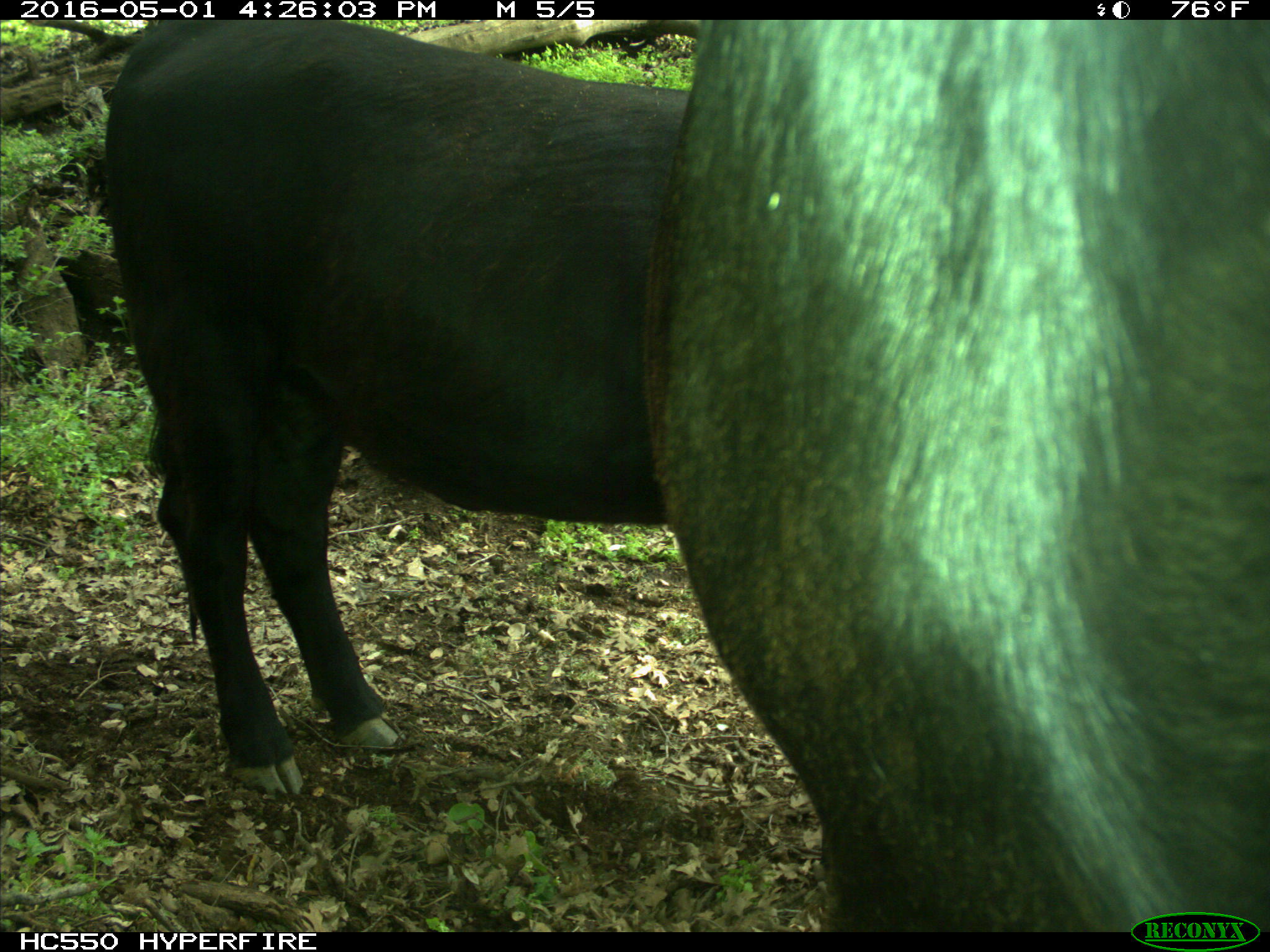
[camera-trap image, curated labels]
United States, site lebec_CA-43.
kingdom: Animalia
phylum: Chordata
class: Mammalia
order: Artiodactyla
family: Bovidae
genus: Bos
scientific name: Bos taurus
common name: domestic cow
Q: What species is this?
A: Bos taurus (domestic cow).